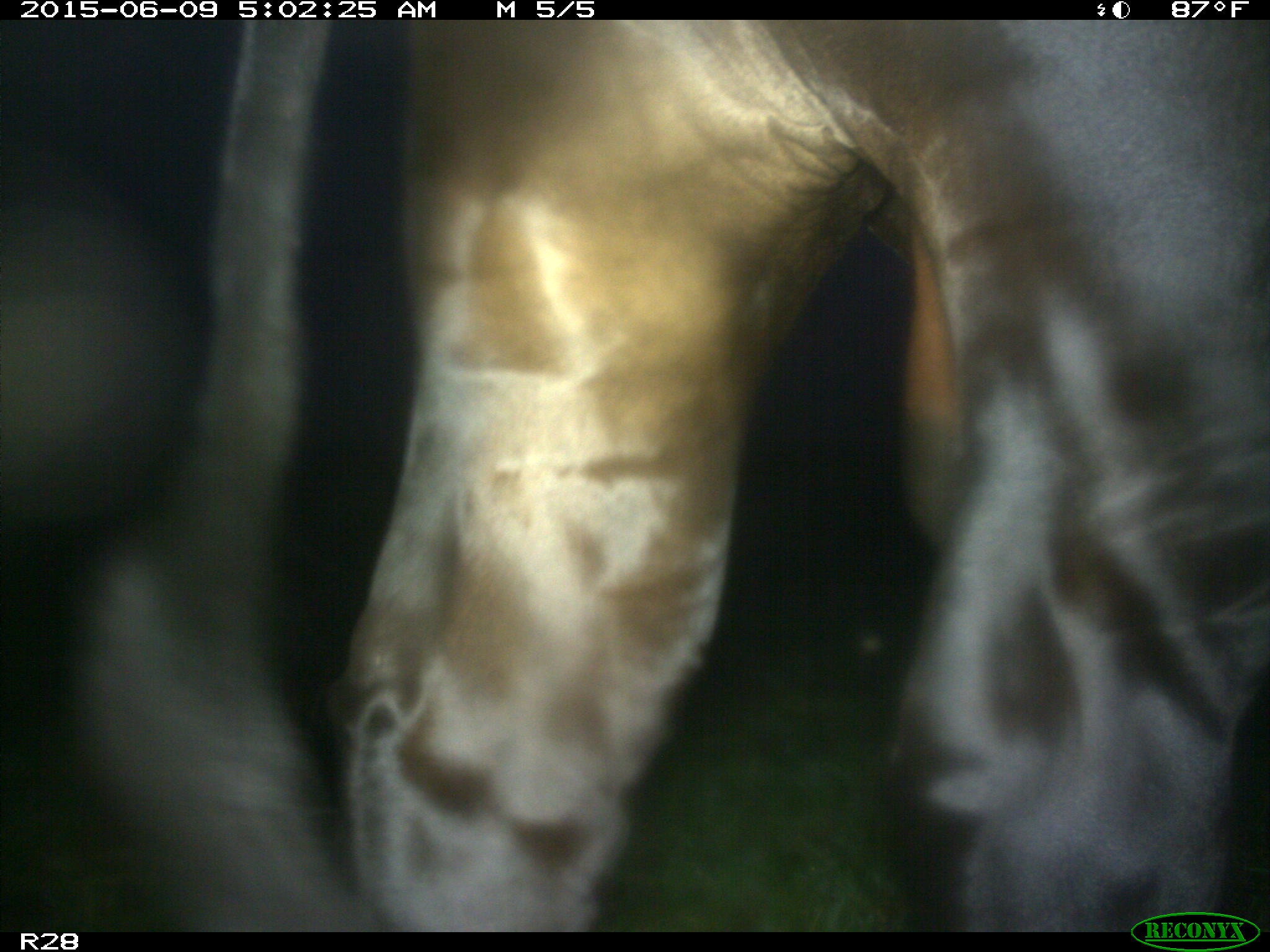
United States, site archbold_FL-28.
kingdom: Animalia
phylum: Chordata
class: Mammalia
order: Artiodactyla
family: Bovidae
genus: Bos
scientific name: Bos taurus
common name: domestic cow